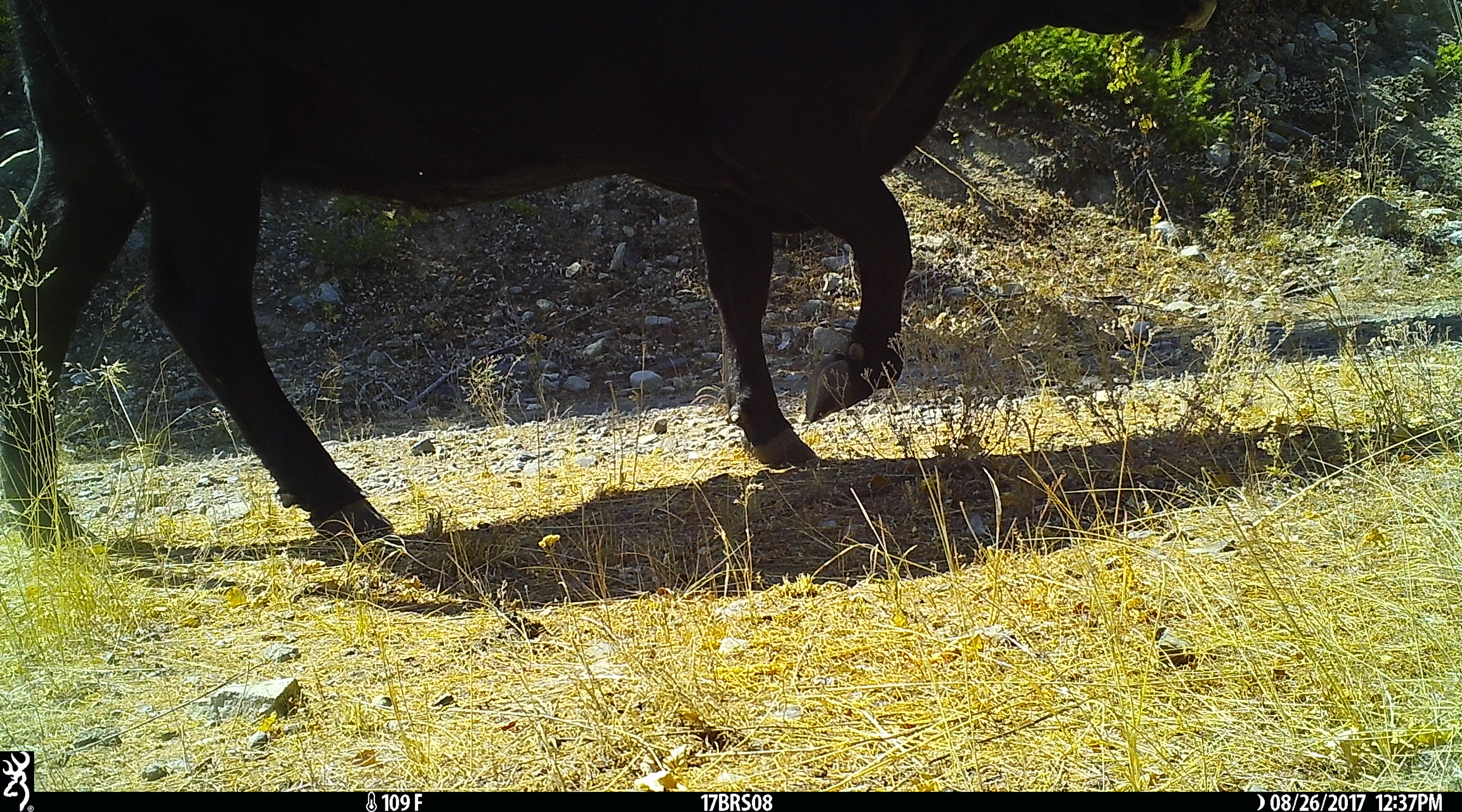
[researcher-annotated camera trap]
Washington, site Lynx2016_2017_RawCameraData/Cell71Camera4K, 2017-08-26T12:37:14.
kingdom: Animalia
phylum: Chordata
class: Mammalia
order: Artiodactyla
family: Bovidae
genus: Bos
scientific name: Bos taurus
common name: domestic cattle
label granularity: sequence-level